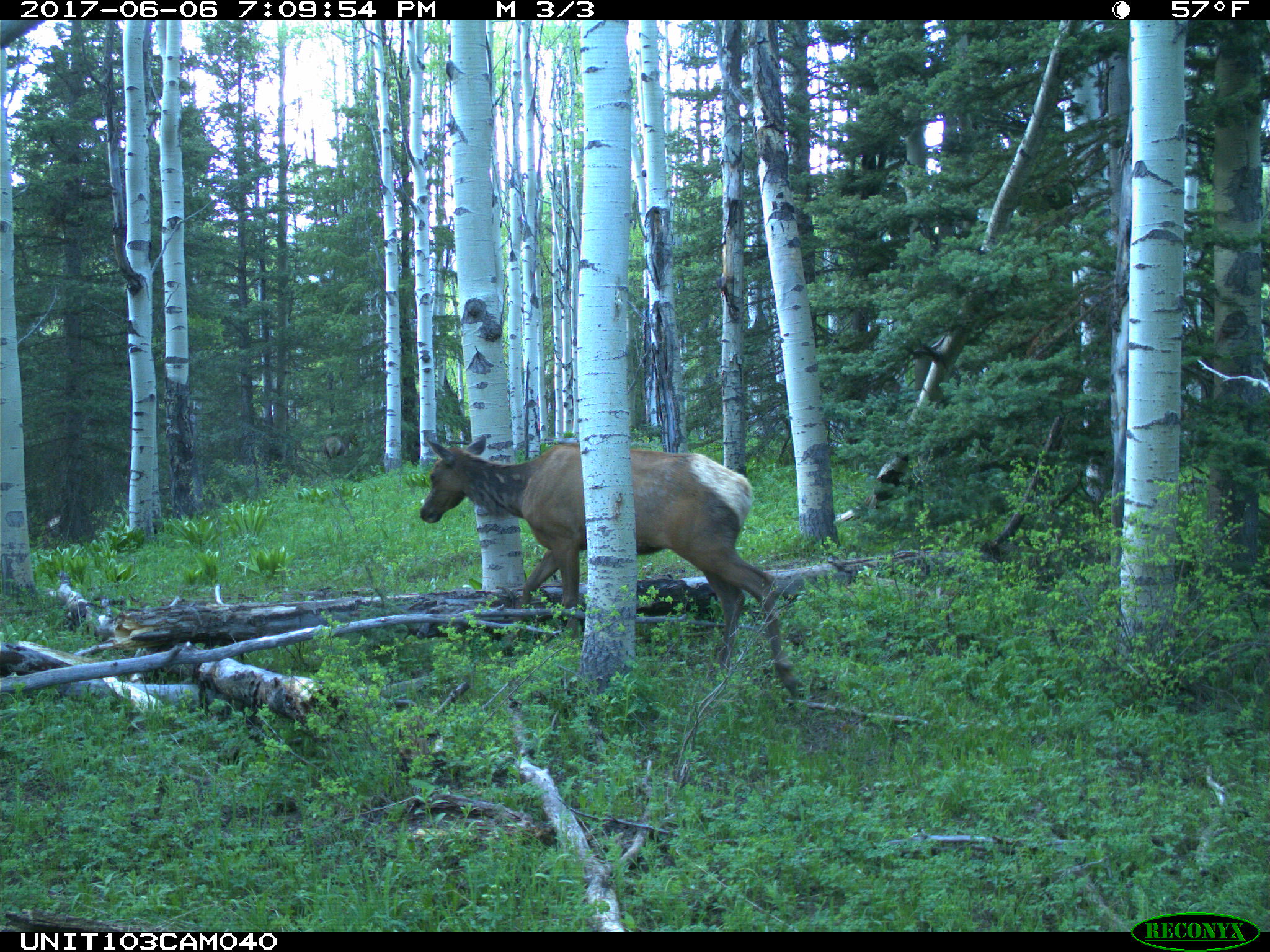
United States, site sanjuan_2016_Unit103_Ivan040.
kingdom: Animalia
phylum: Chordata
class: Mammalia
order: Artiodactyla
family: Cervidae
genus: Cervus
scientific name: Cervus elaphus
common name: red deer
Cervus elaphus (red deer).